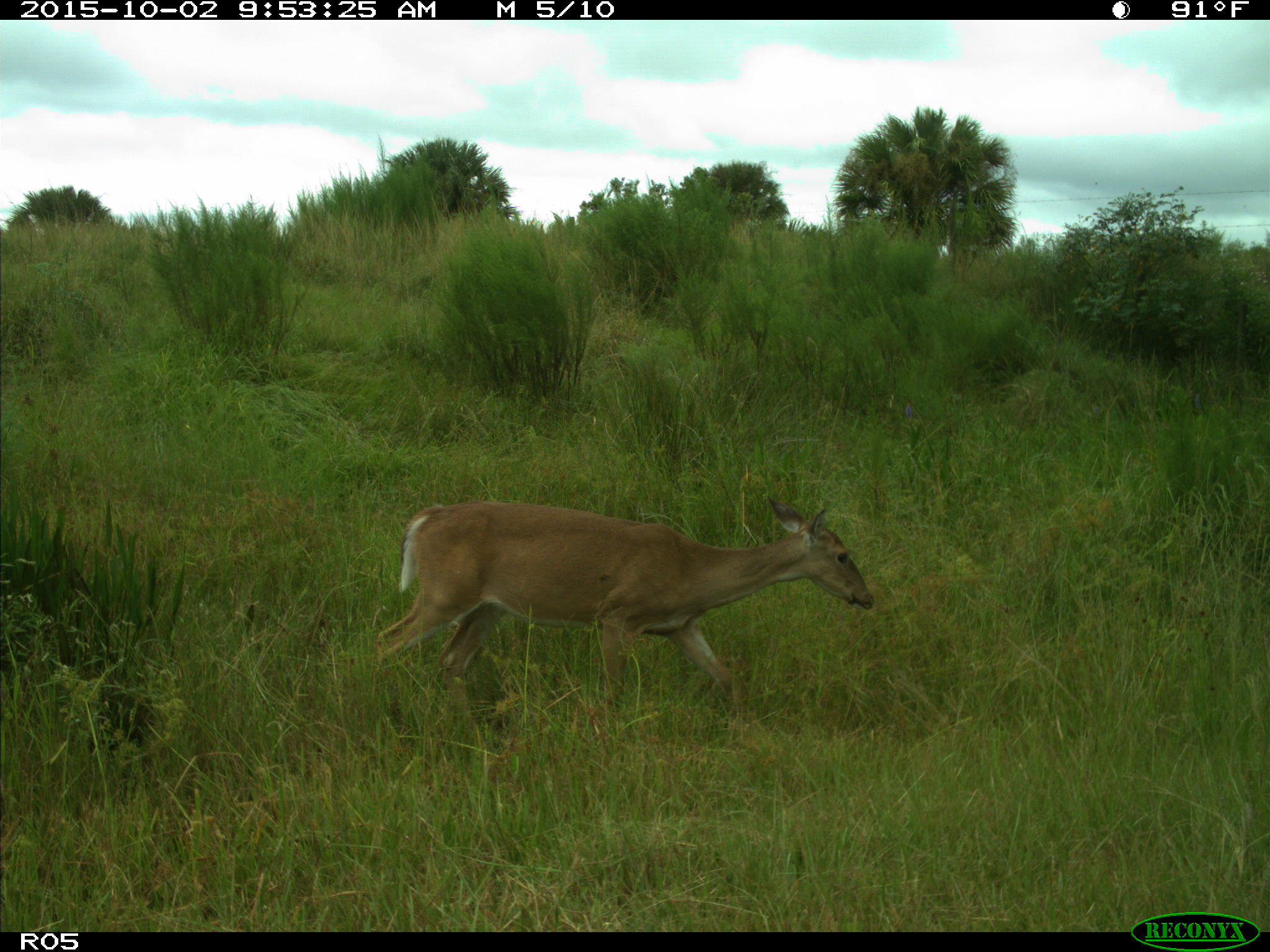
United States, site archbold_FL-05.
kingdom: Animalia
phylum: Chordata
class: Mammalia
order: Artiodactyla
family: Cervidae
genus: Odocoileus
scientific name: Odocoileus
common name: deer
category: unidentified deer